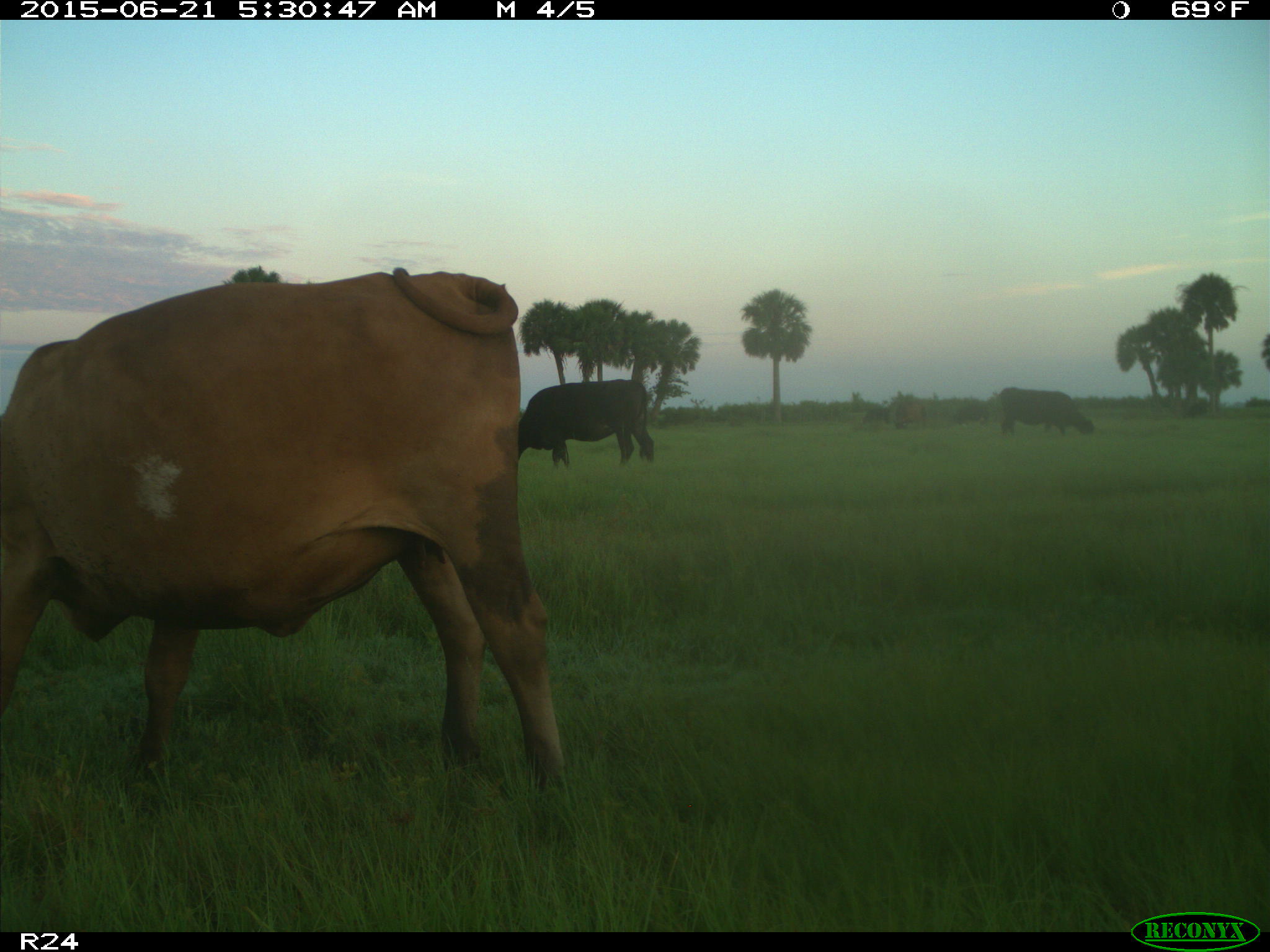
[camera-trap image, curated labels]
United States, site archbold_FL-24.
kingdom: Animalia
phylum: Chordata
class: Mammalia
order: Artiodactyla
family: Bovidae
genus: Bos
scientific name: Bos taurus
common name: domestic cow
Bos taurus (domestic cow).